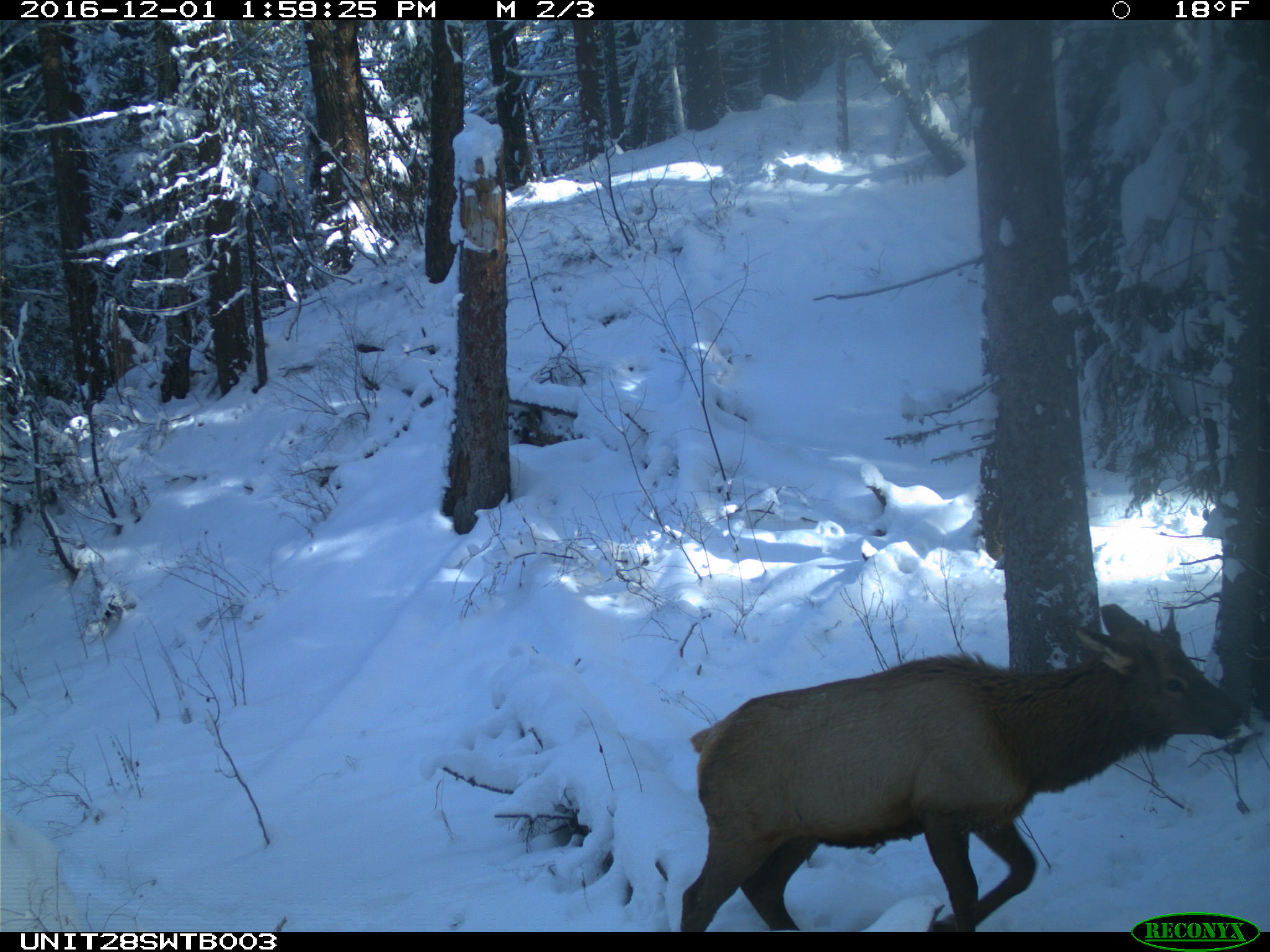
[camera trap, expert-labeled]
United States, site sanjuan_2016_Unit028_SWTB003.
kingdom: Animalia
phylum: Chordata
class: Mammalia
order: Artiodactyla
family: Cervidae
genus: Cervus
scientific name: Cervus elaphus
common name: red deer